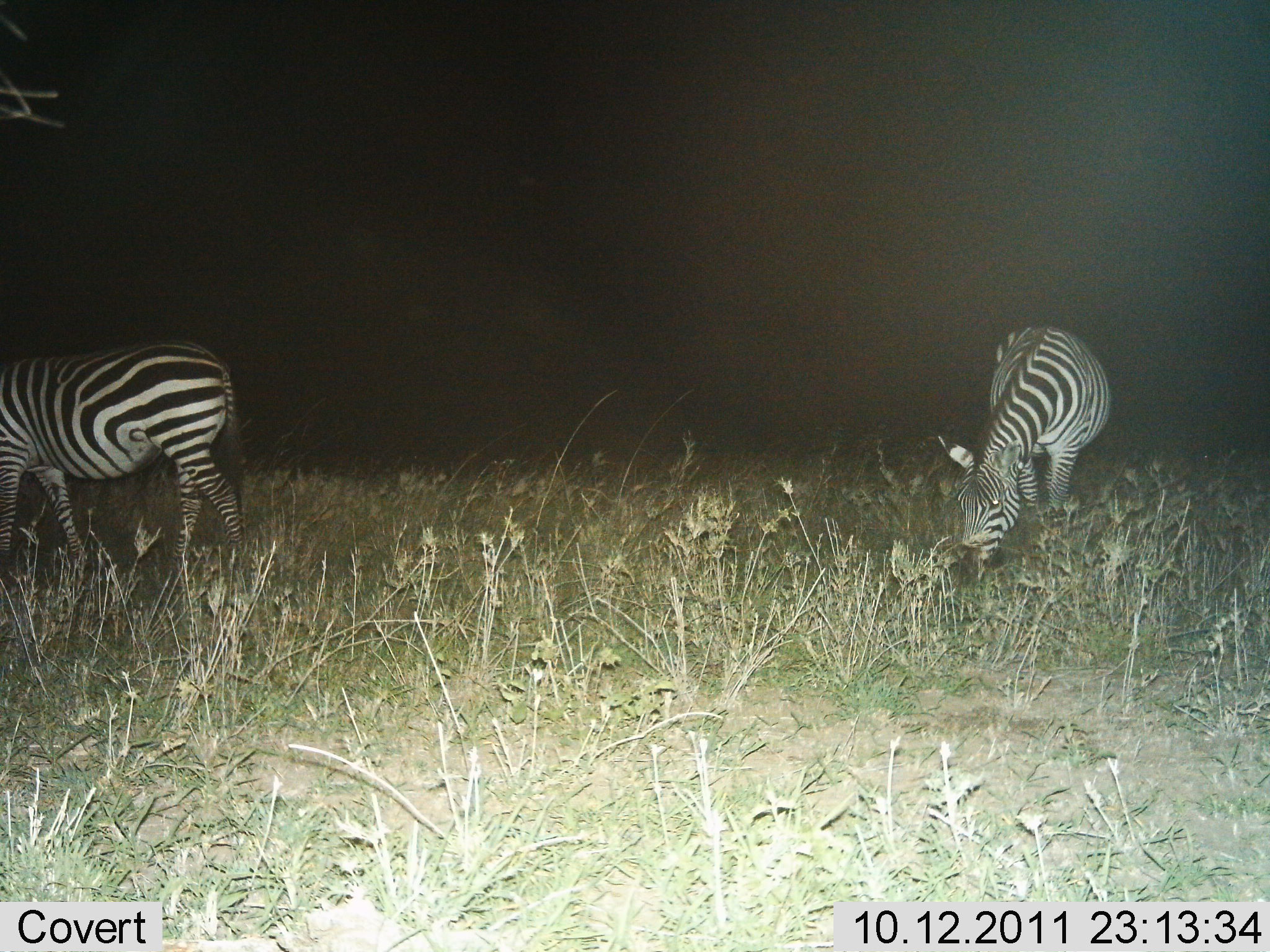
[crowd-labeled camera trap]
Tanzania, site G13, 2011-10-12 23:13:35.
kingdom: Animalia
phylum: Chordata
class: Mammalia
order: Perissodactyla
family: Equidae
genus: Equus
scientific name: Equus quagga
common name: plains zebra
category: zebra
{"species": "zebra (plains zebra) (Equus quagga)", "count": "2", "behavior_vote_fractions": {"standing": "45%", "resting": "0%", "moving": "27%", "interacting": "0%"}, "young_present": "0%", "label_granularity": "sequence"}